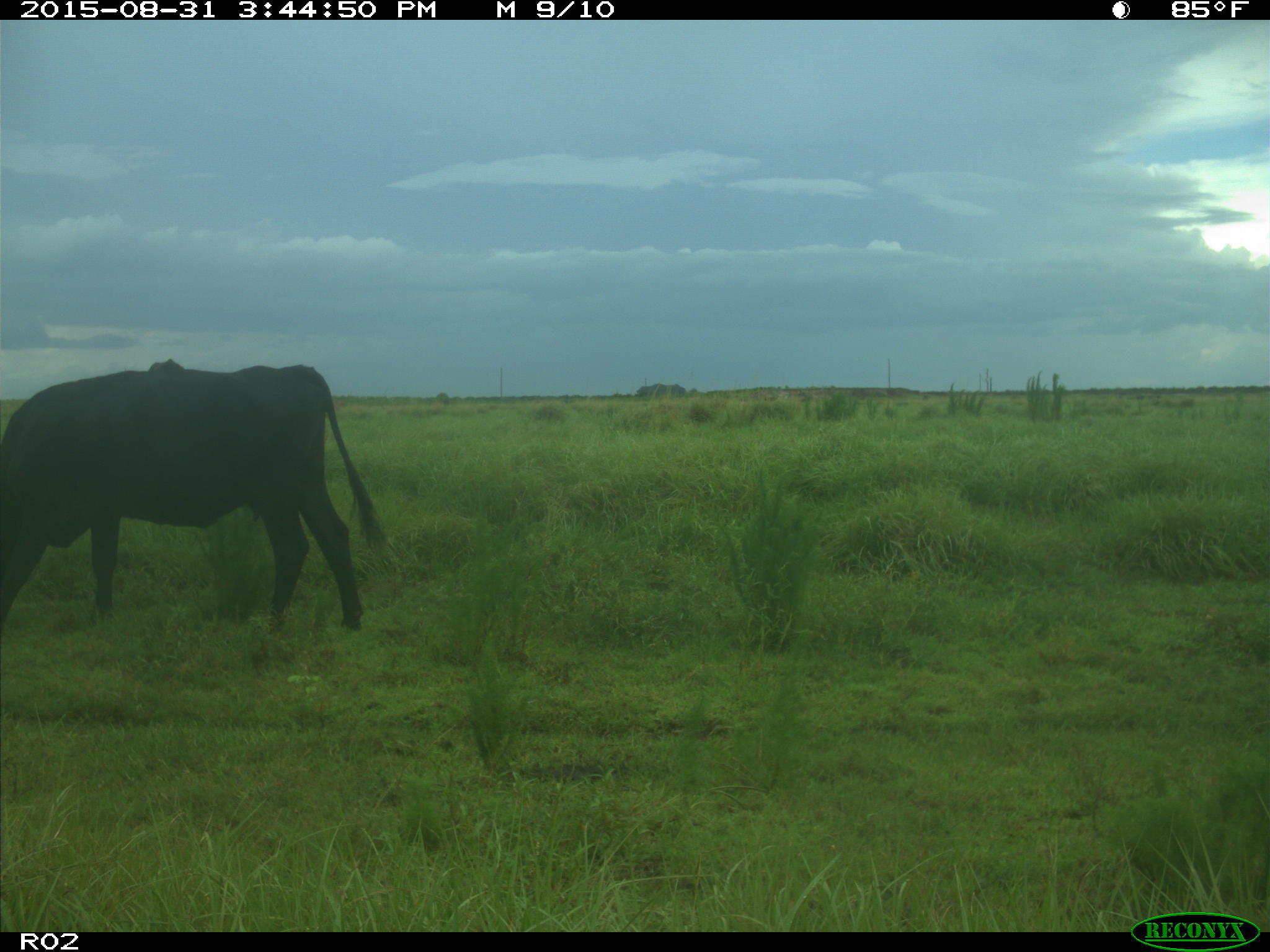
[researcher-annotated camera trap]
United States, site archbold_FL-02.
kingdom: Animalia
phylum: Chordata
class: Mammalia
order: Artiodactyla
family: Bovidae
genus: Bos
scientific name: Bos taurus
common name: domestic cow